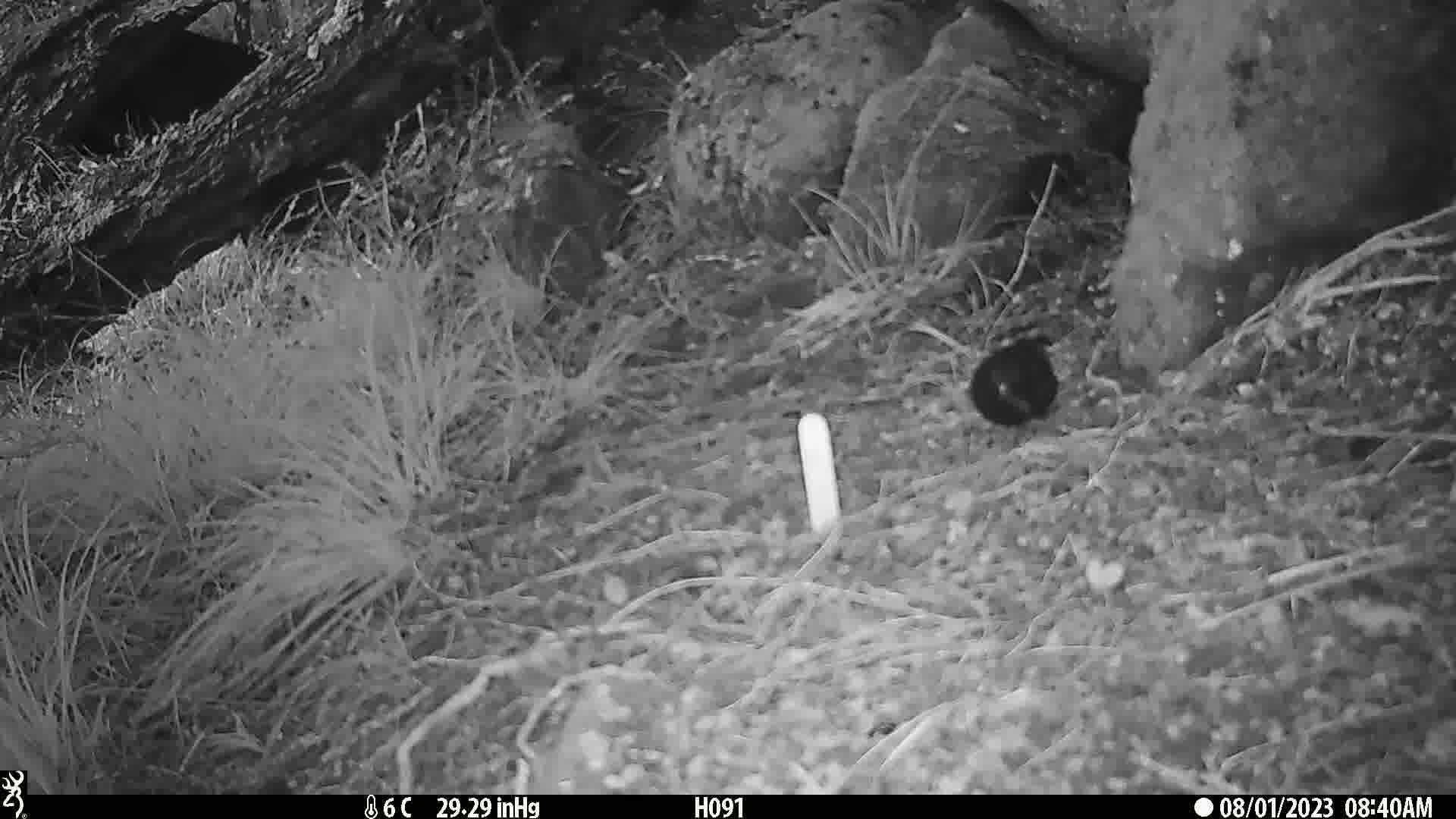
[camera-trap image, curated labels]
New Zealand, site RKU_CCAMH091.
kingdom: Animalia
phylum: Chordata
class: Aves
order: Passeriformes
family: Turdidae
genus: Turdus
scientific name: Turdus merula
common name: eurasian blackbird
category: blackbird